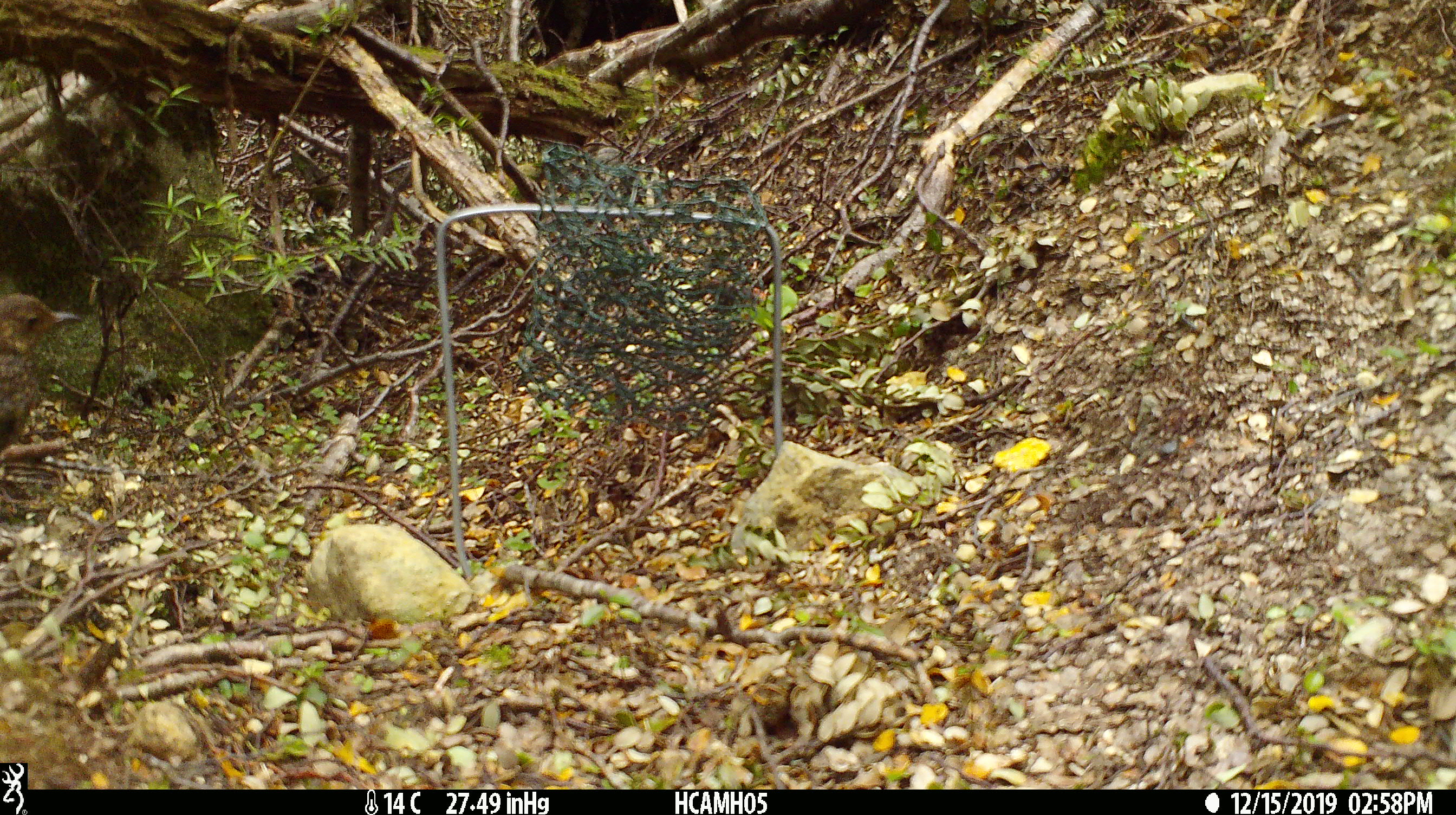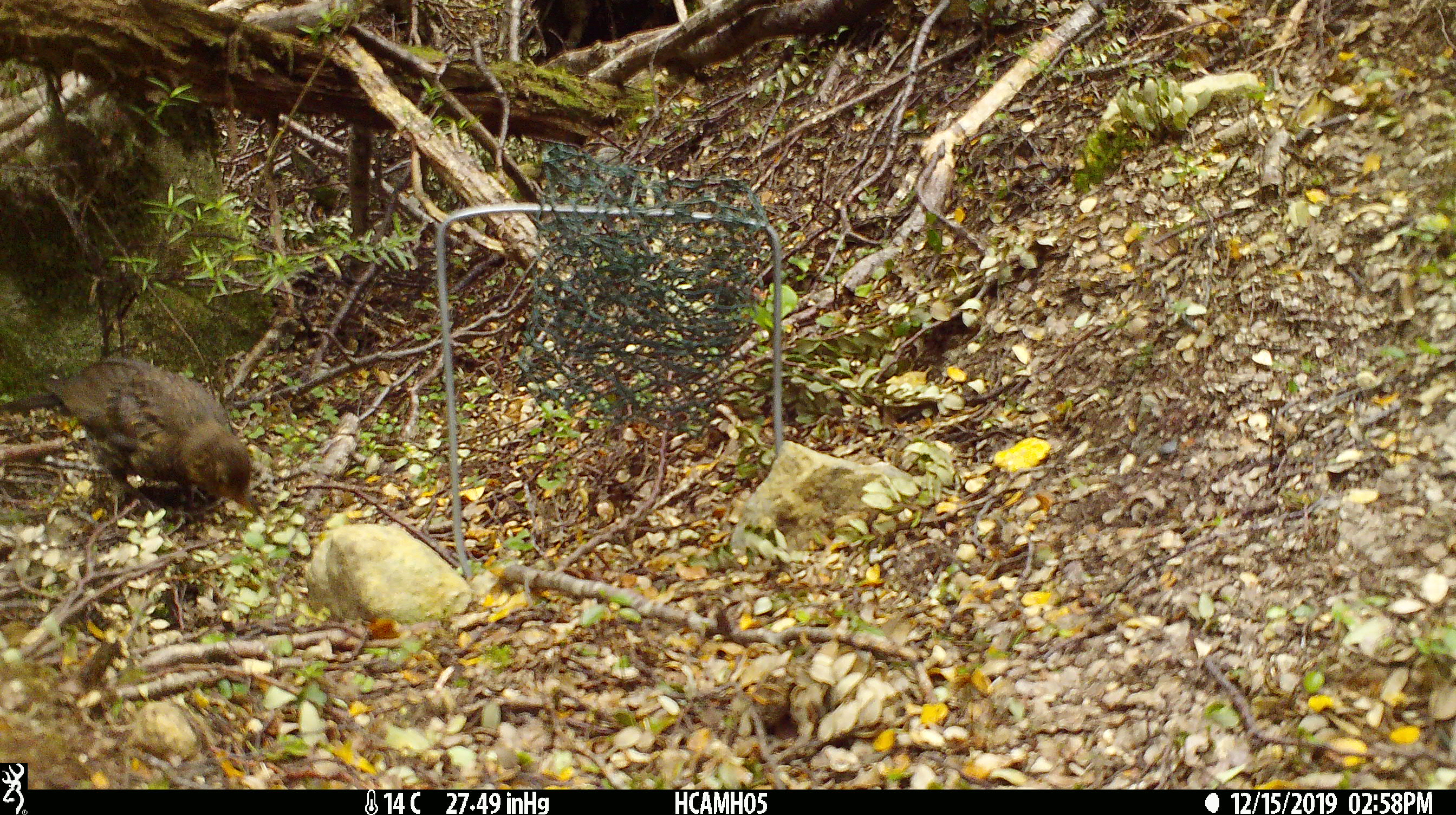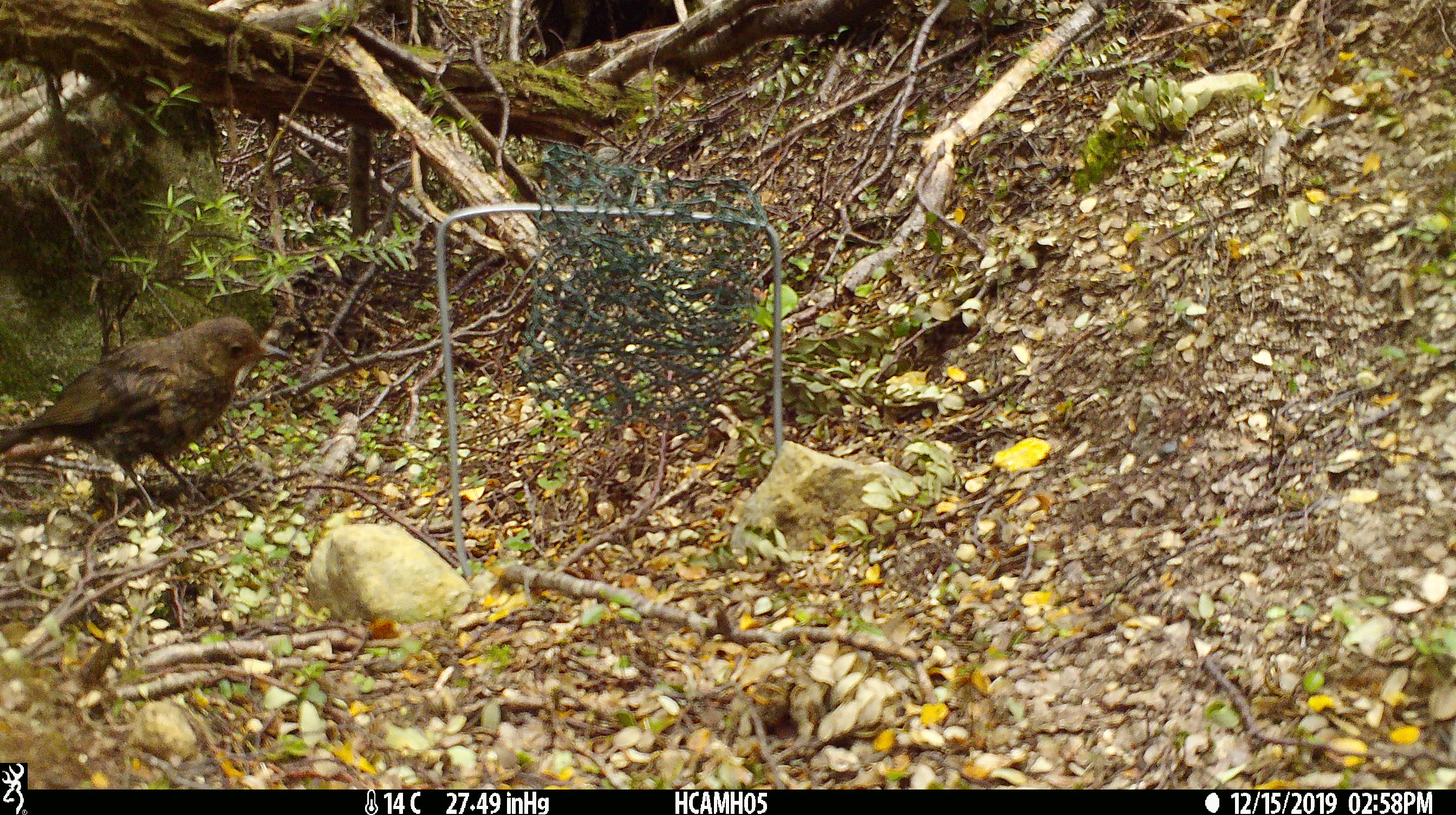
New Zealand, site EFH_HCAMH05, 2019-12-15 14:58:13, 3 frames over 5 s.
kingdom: Animalia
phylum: Chordata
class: Aves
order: Passeriformes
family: Turdidae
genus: Turdus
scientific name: Turdus merula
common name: eurasian blackbird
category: blackbird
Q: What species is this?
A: Blackbird (eurasian blackbird) (Turdus merula).